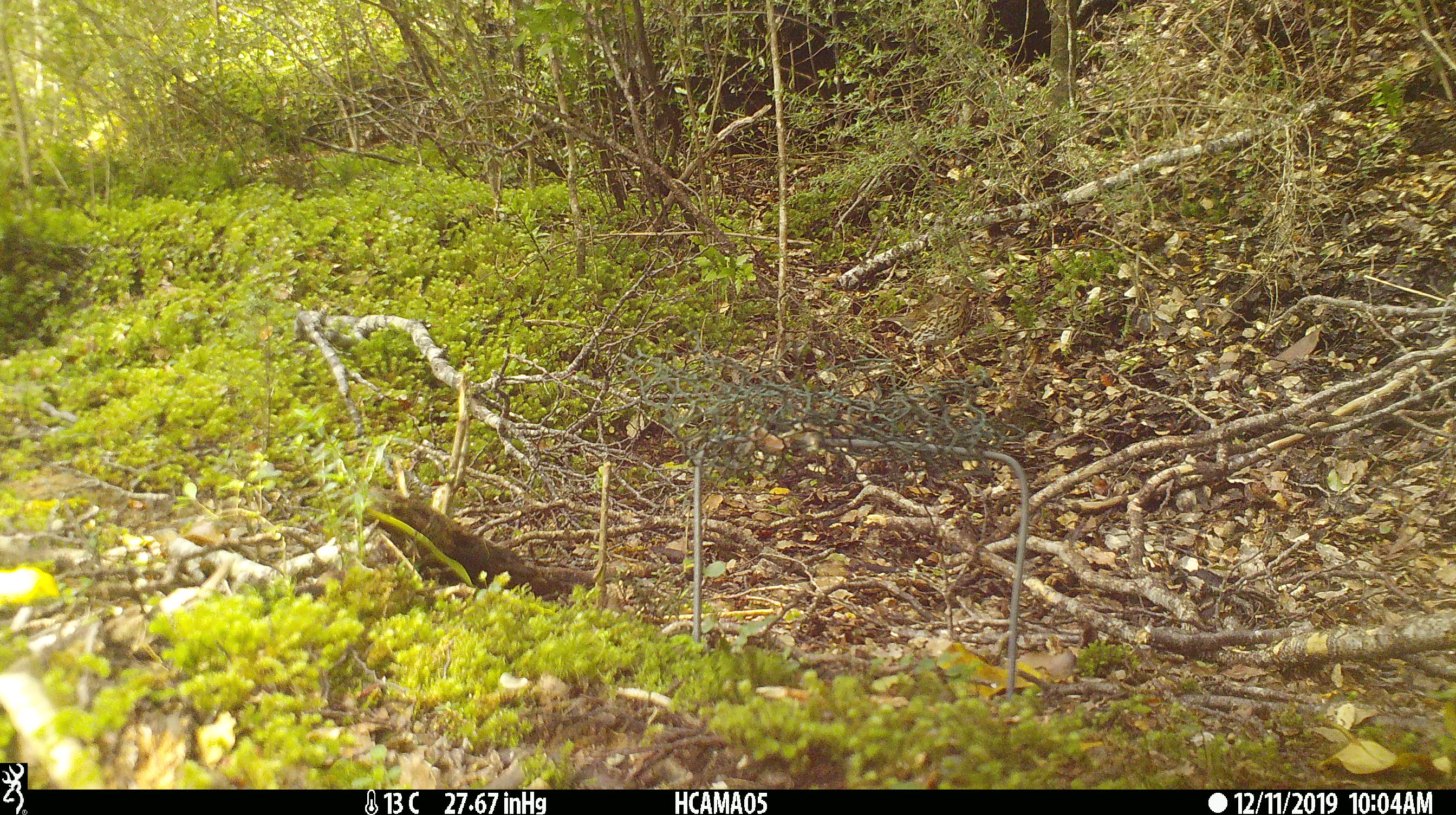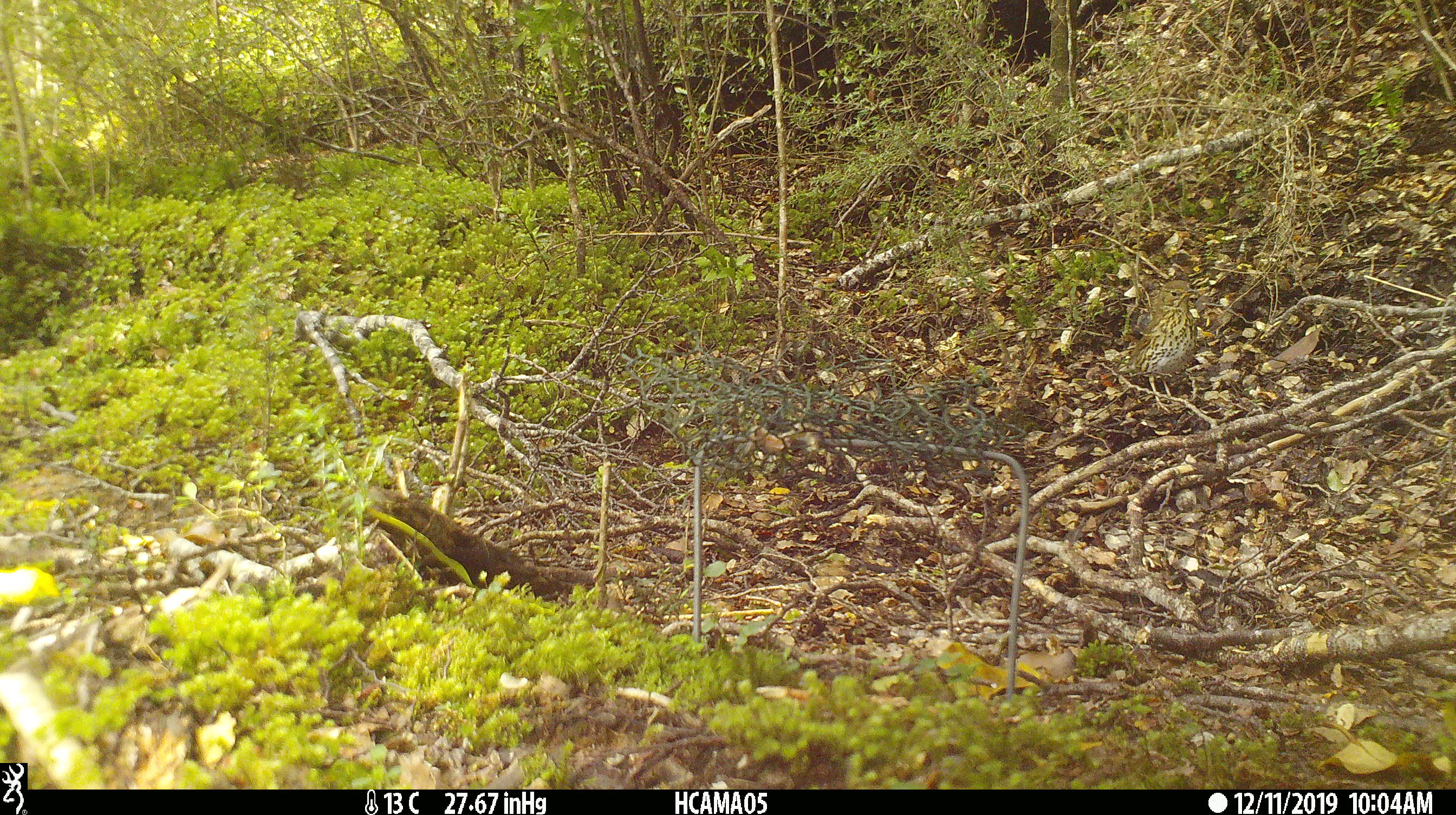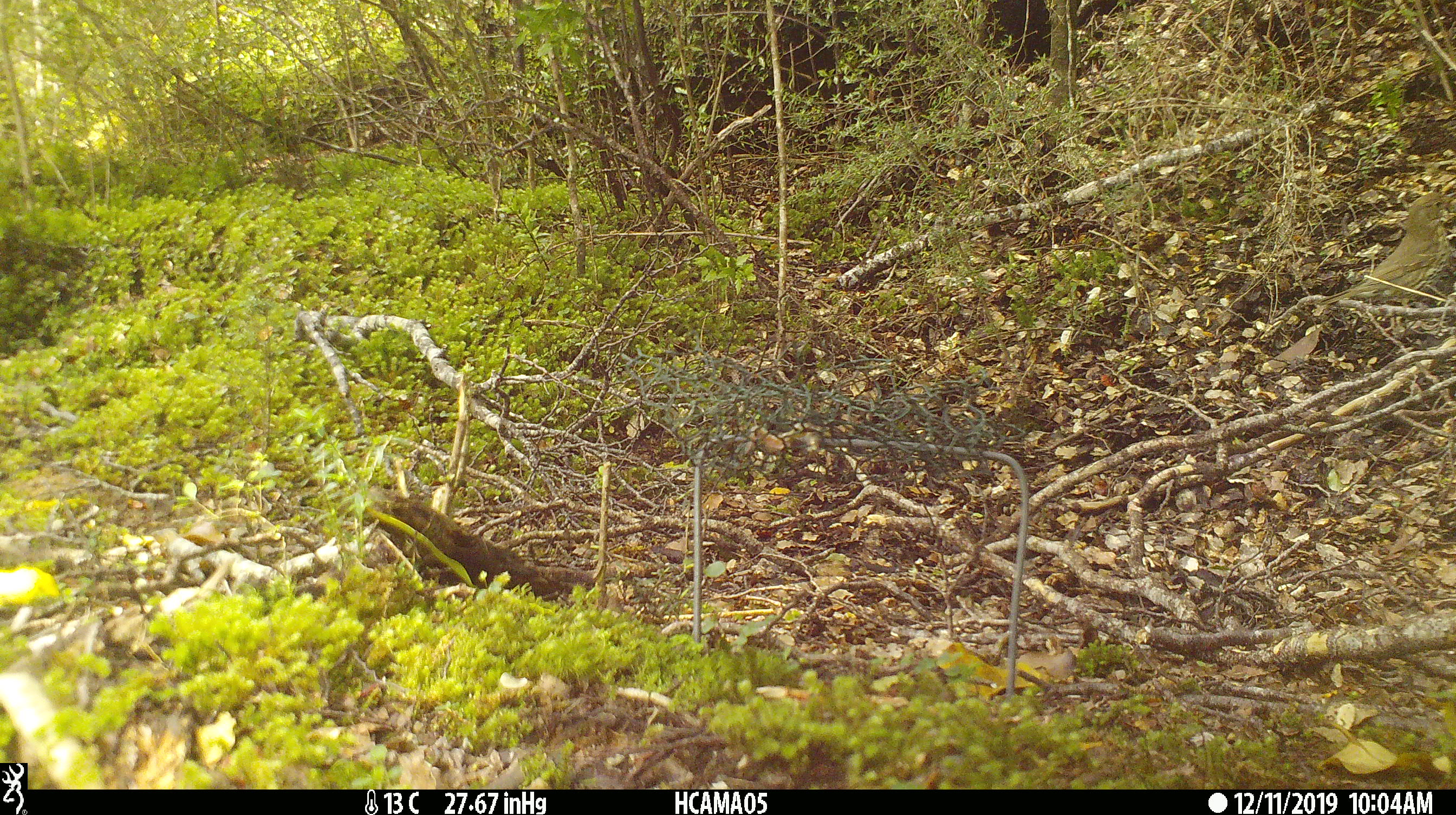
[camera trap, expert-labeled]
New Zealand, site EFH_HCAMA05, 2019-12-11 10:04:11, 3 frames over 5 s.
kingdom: Animalia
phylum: Chordata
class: Aves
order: Passeriformes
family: Turdidae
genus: Turdus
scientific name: Turdus philomelos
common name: song thrush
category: thrush